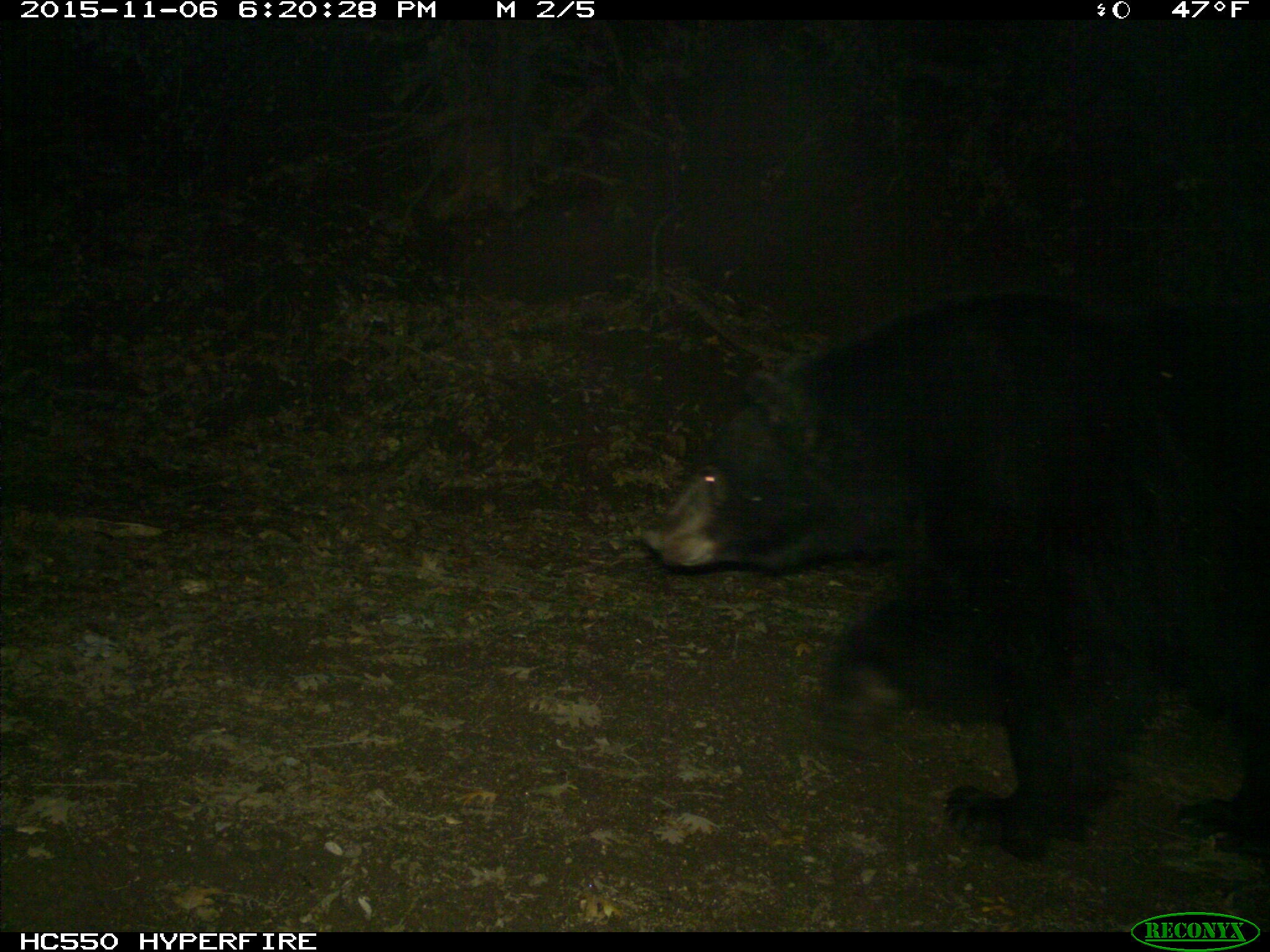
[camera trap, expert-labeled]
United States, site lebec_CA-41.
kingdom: Animalia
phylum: Chordata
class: Mammalia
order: Carnivora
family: Ursidae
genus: Ursus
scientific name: Ursus americanus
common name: american black bear